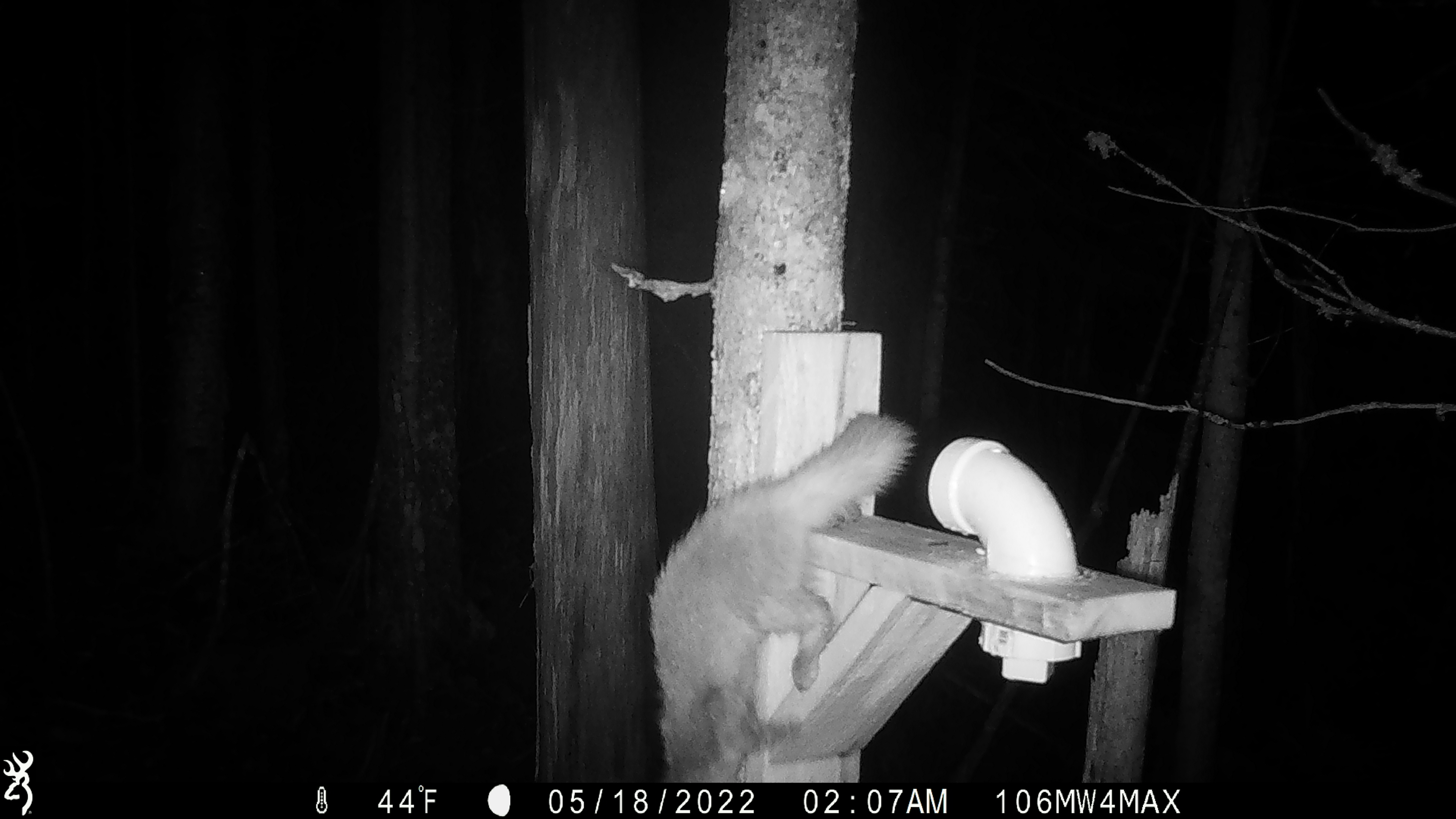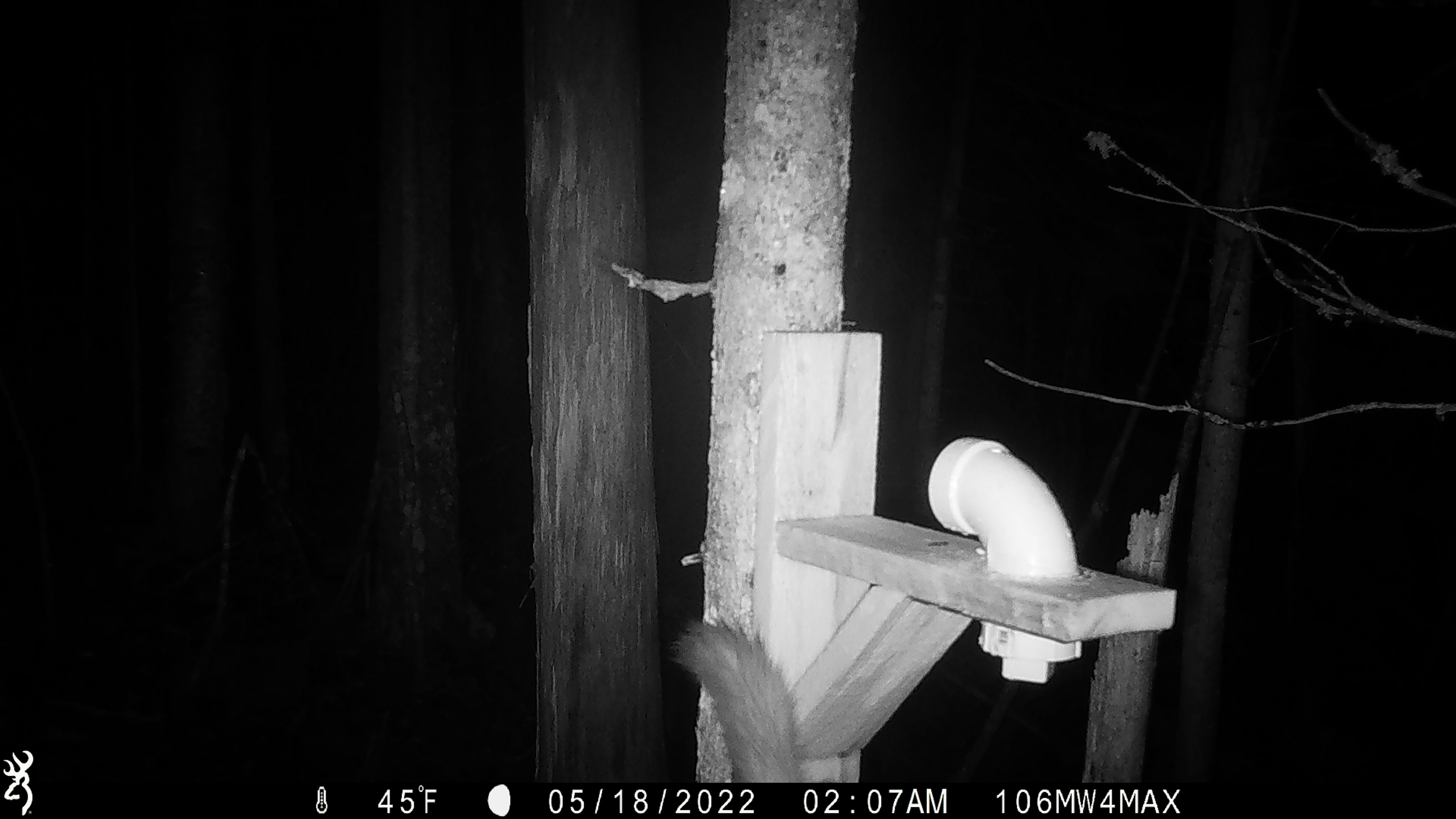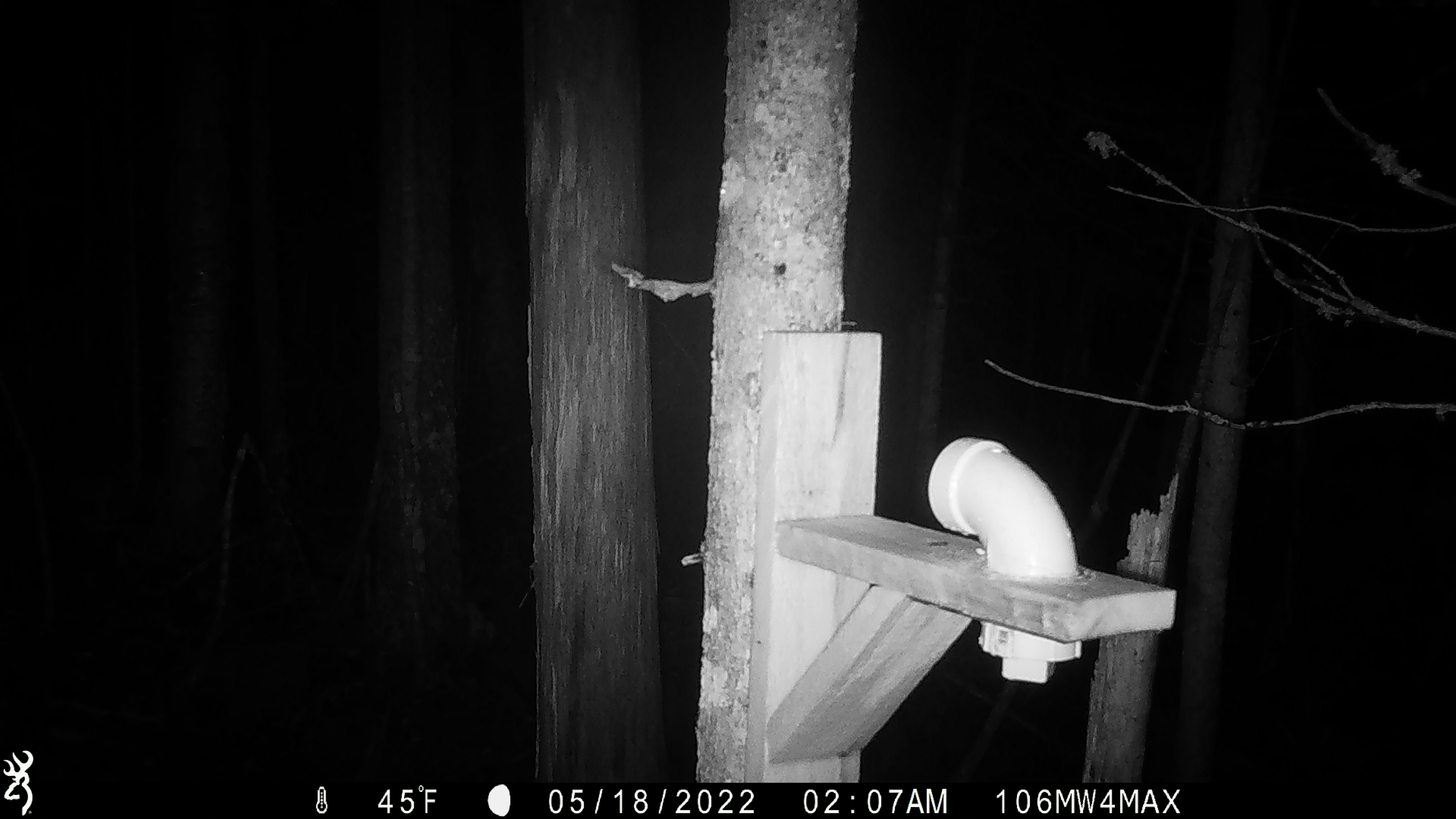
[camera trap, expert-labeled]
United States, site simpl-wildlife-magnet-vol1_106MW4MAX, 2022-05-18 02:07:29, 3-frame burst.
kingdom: Animalia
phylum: Chordata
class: Mammalia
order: Carnivora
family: Mustelidae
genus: Martes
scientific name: Martes americana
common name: american marten